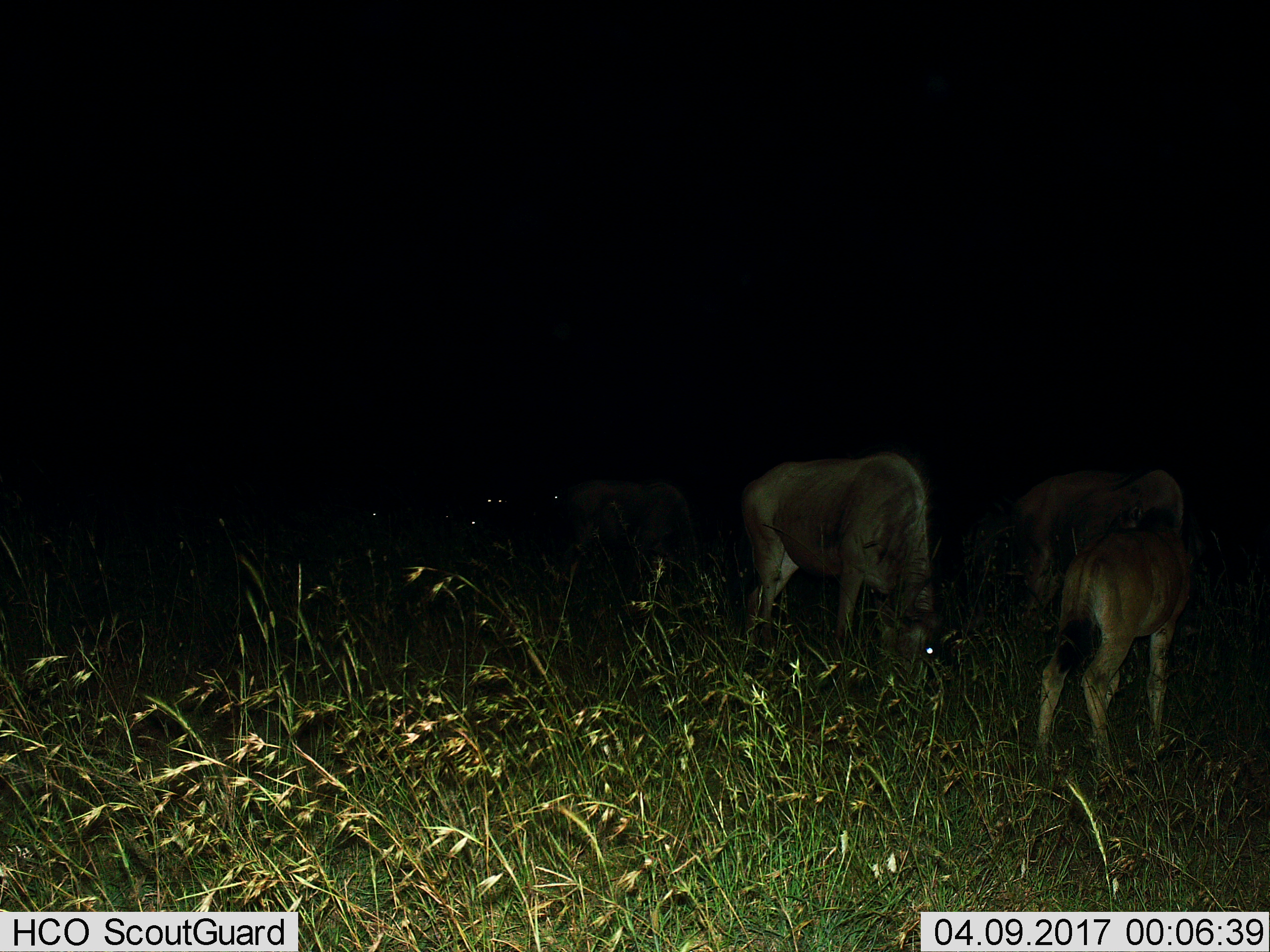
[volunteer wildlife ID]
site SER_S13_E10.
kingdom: Animalia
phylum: Chordata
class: Mammalia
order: Artiodactyla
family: Bovidae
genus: Connochaetes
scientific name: Connochaetes taurinus taurinus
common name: blue wildebeest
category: wildebeestblue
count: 4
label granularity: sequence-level